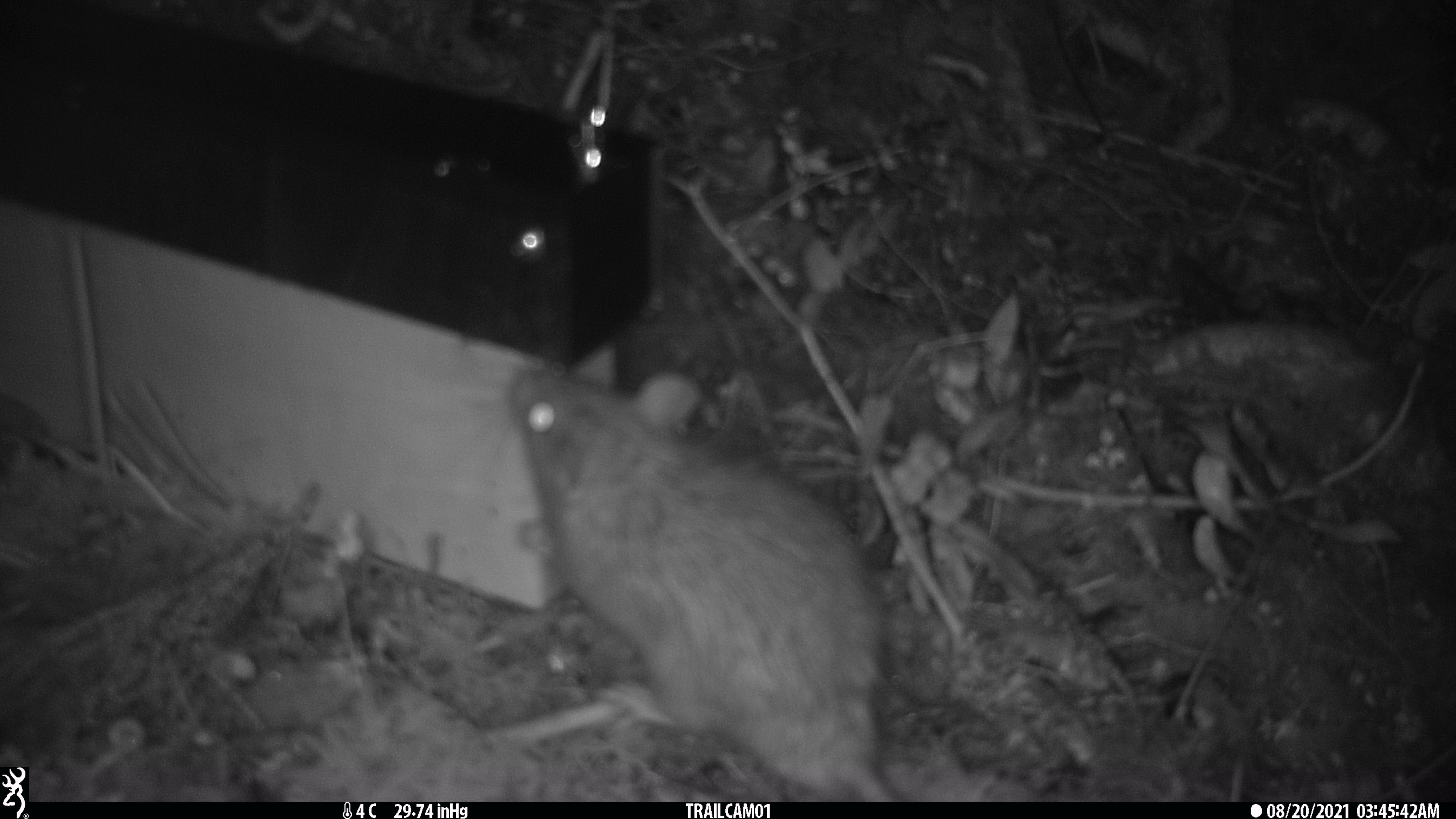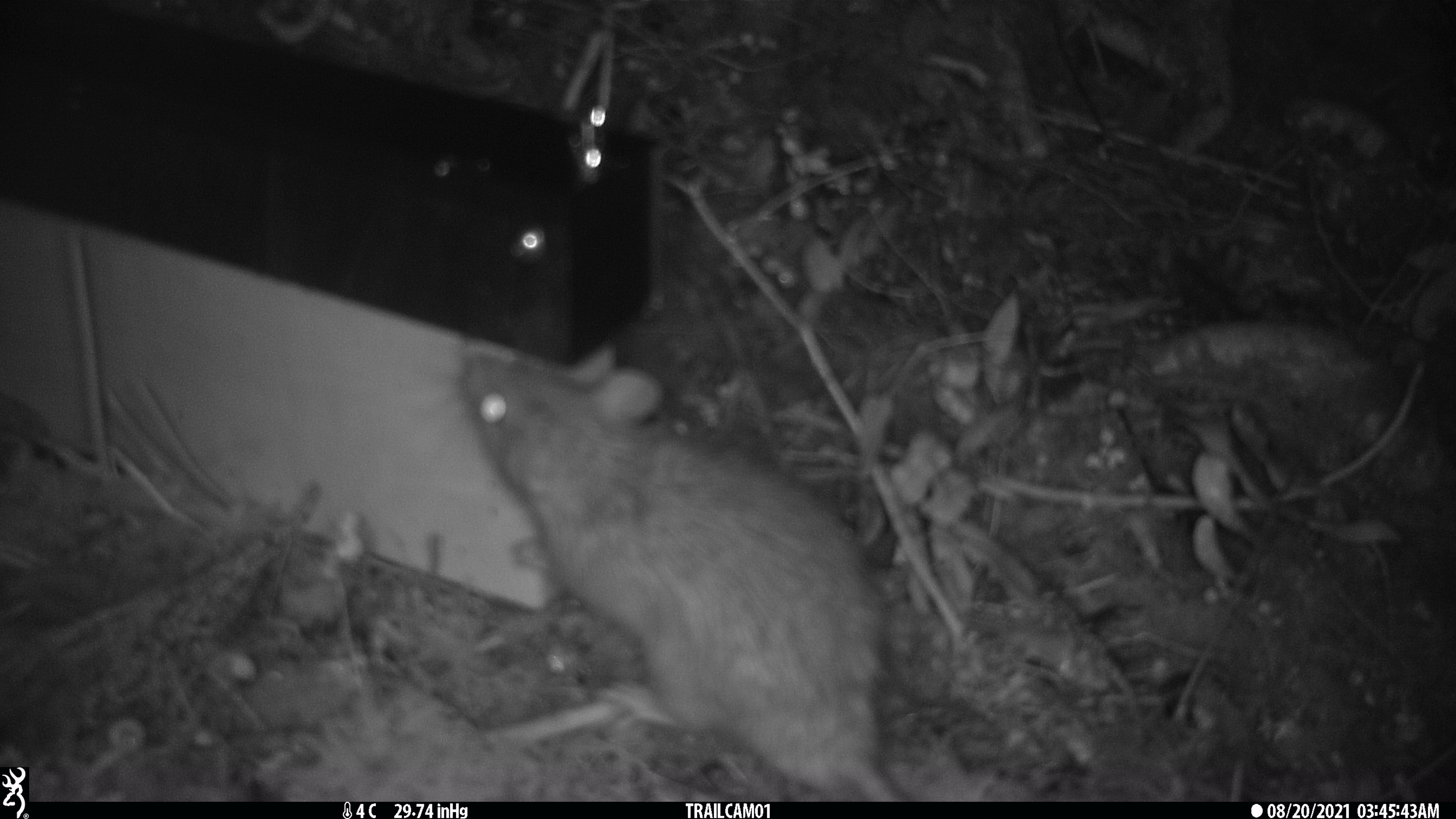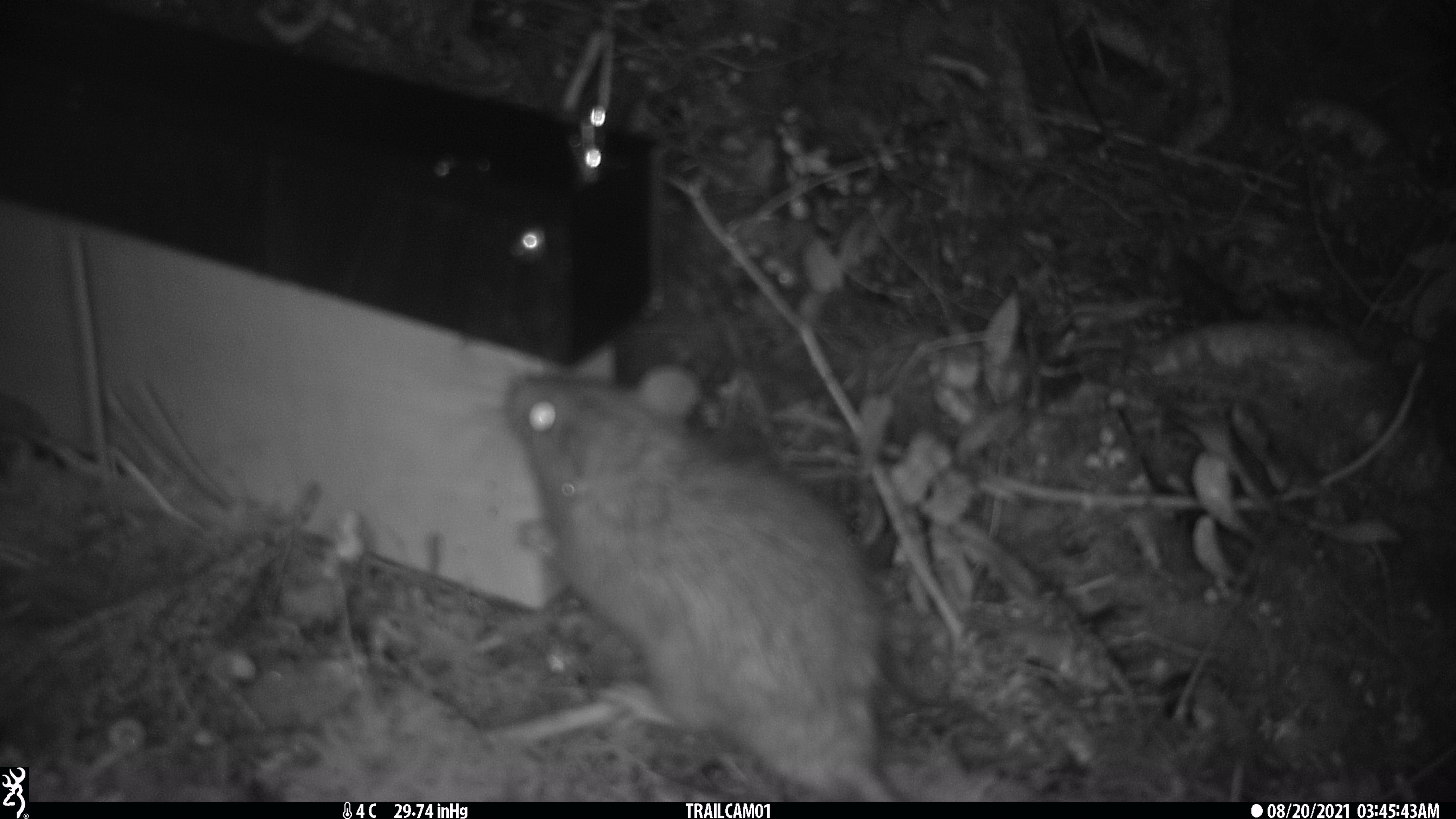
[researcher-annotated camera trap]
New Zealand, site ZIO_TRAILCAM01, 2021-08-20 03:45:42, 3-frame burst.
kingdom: Animalia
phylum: Chordata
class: Mammalia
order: Rodentia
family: Muridae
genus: Rattus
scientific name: Rattus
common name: rat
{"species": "rat (Rattus)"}